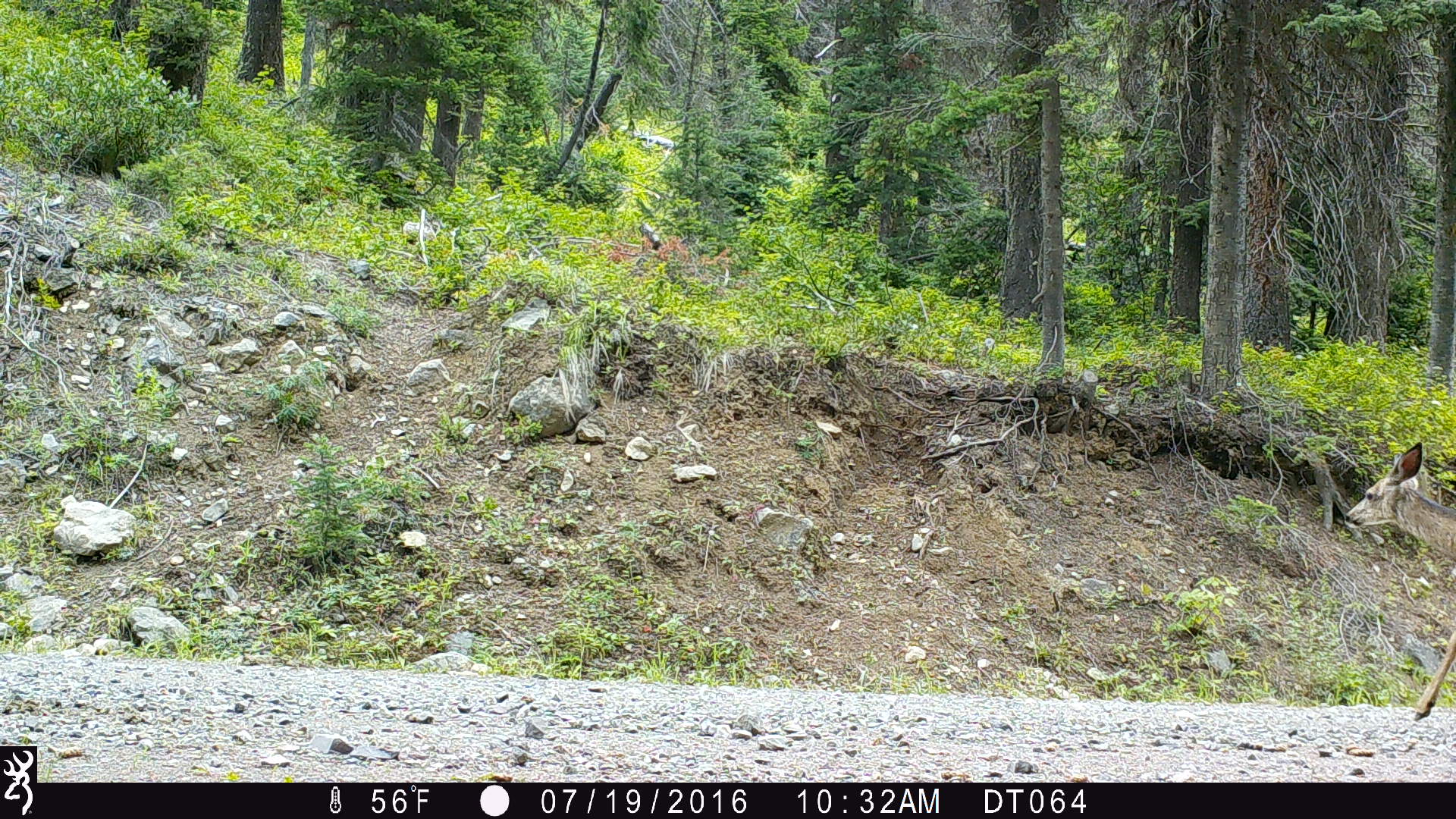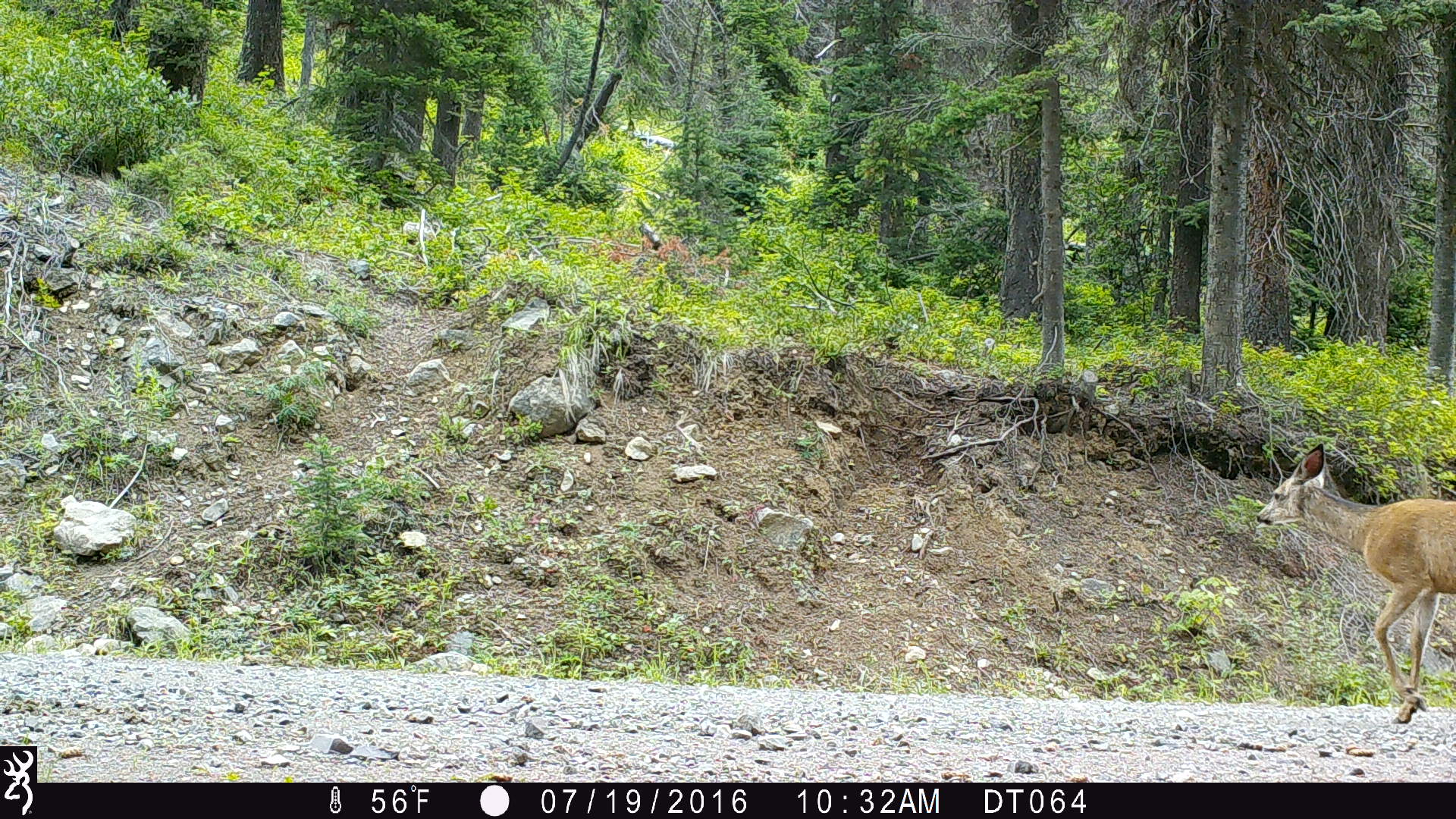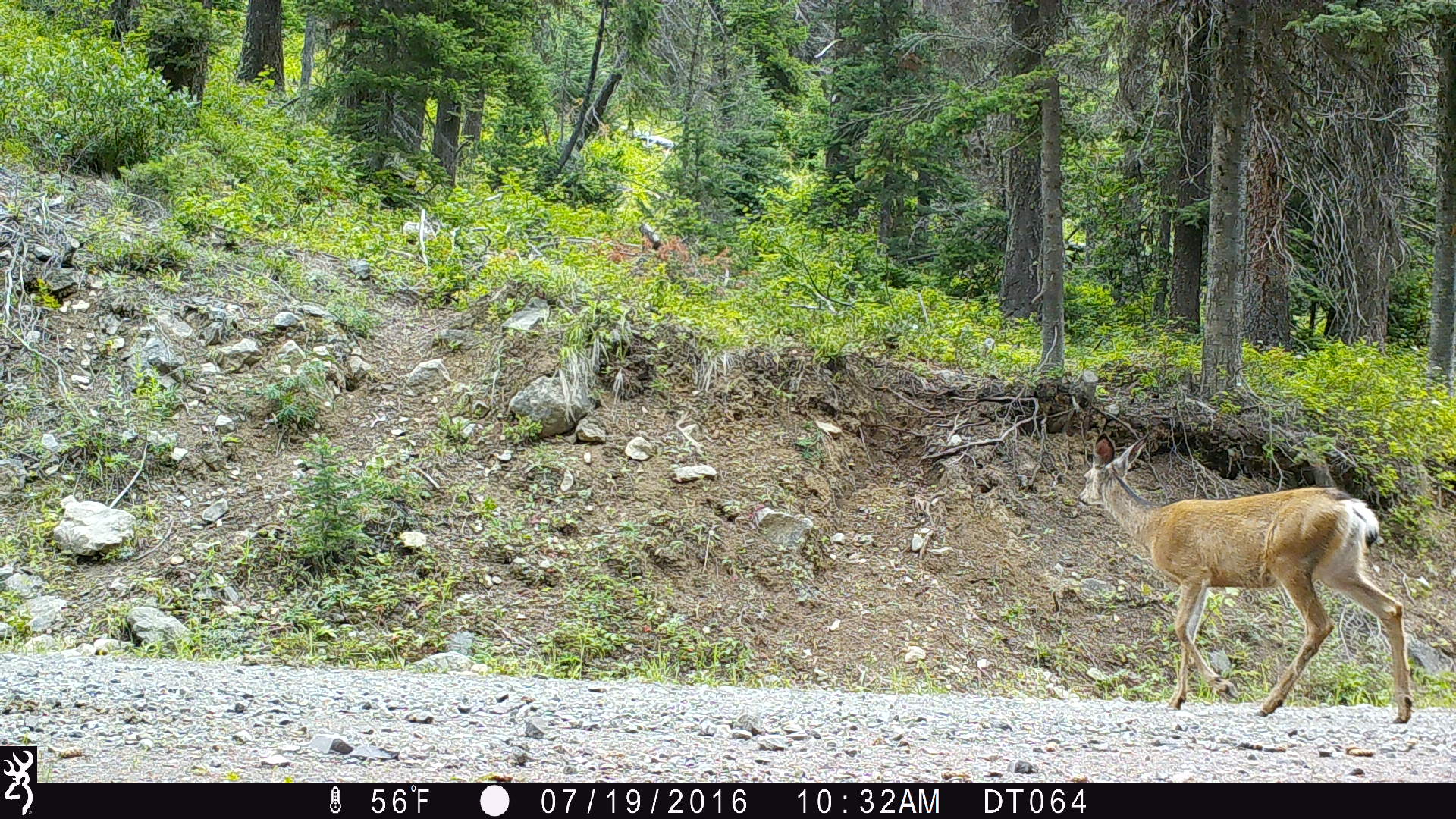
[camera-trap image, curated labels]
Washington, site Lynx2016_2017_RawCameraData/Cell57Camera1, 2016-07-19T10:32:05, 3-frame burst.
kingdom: Animalia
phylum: Chordata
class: Mammalia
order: Artiodactyla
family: Cervidae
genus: Odocoileus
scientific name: Odocoileus hemionus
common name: mule deer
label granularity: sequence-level